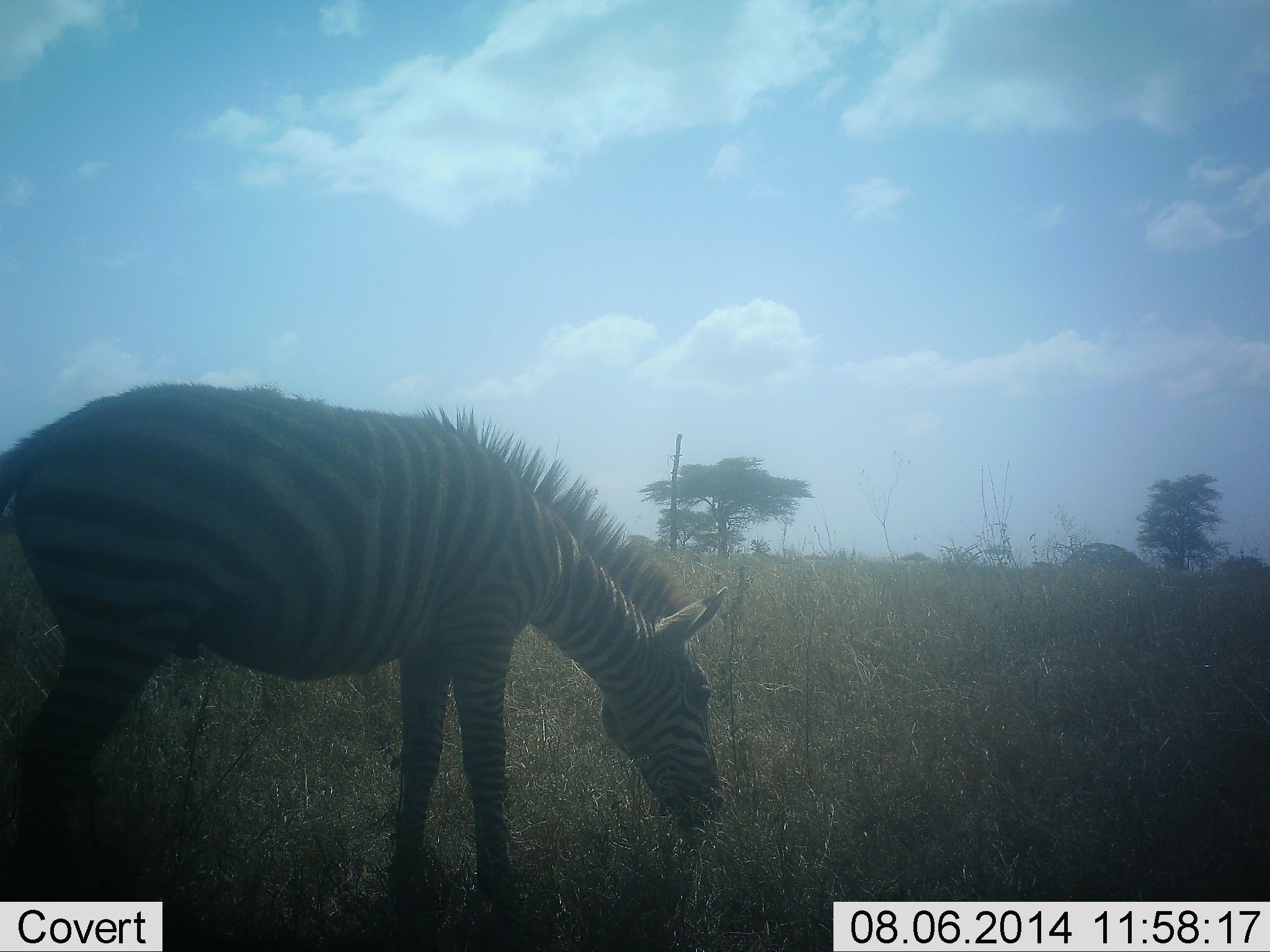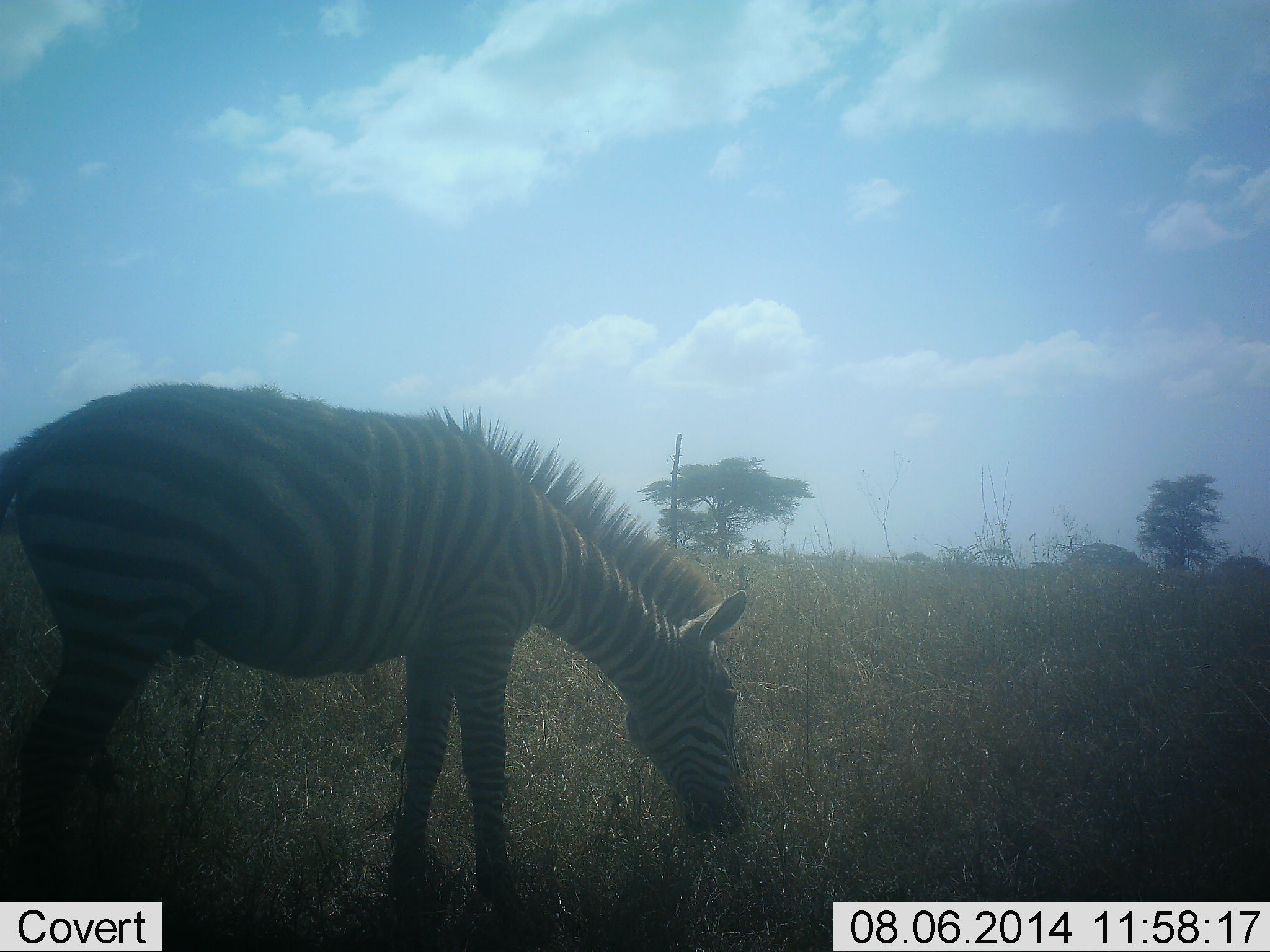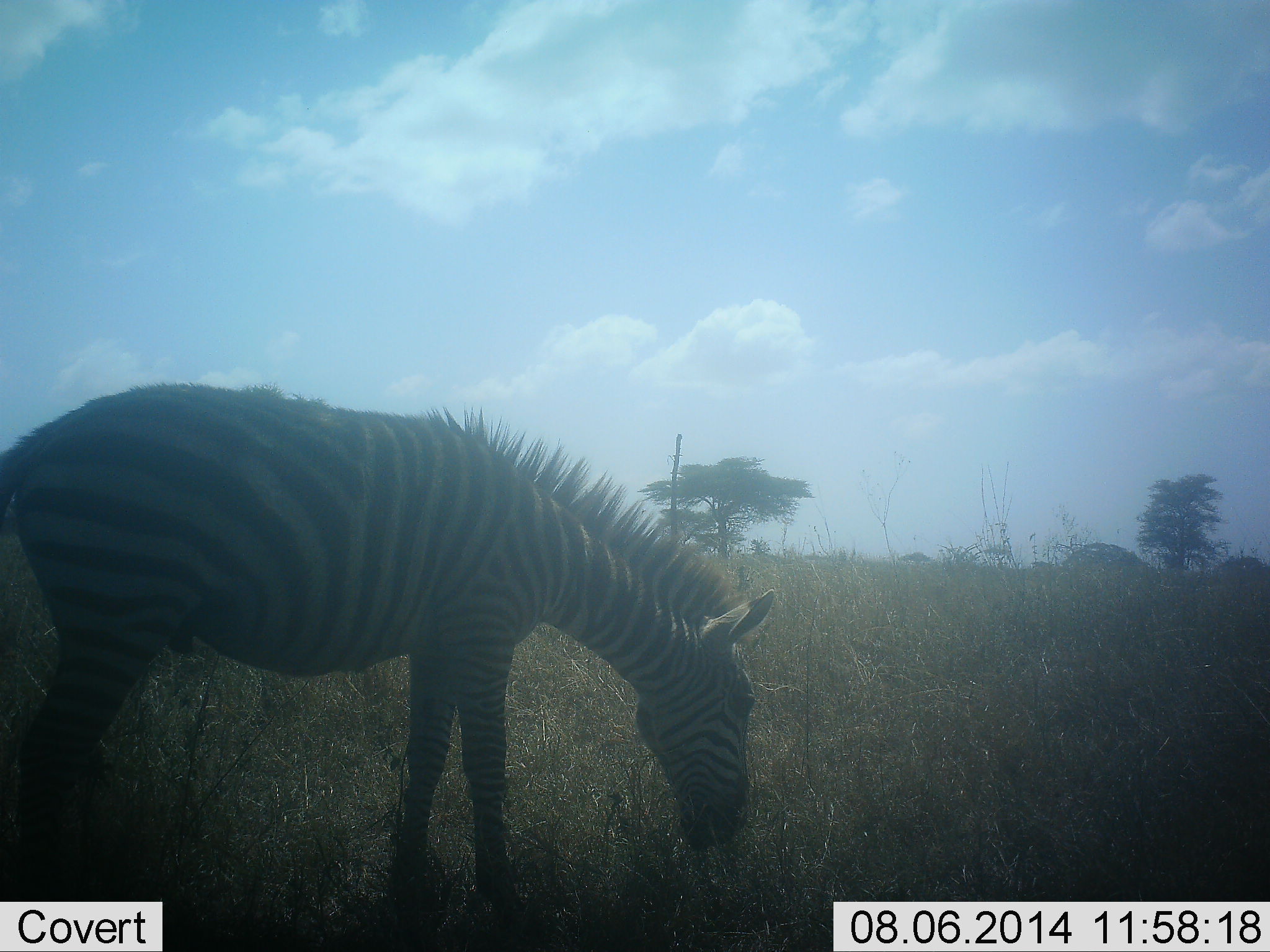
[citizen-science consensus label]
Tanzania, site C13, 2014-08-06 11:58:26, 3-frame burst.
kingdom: Animalia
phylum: Chordata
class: Mammalia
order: Perissodactyla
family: Equidae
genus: Equus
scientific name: Equus quagga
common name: plains zebra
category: zebra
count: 1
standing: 10%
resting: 0%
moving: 0%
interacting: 0%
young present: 0%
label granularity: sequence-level